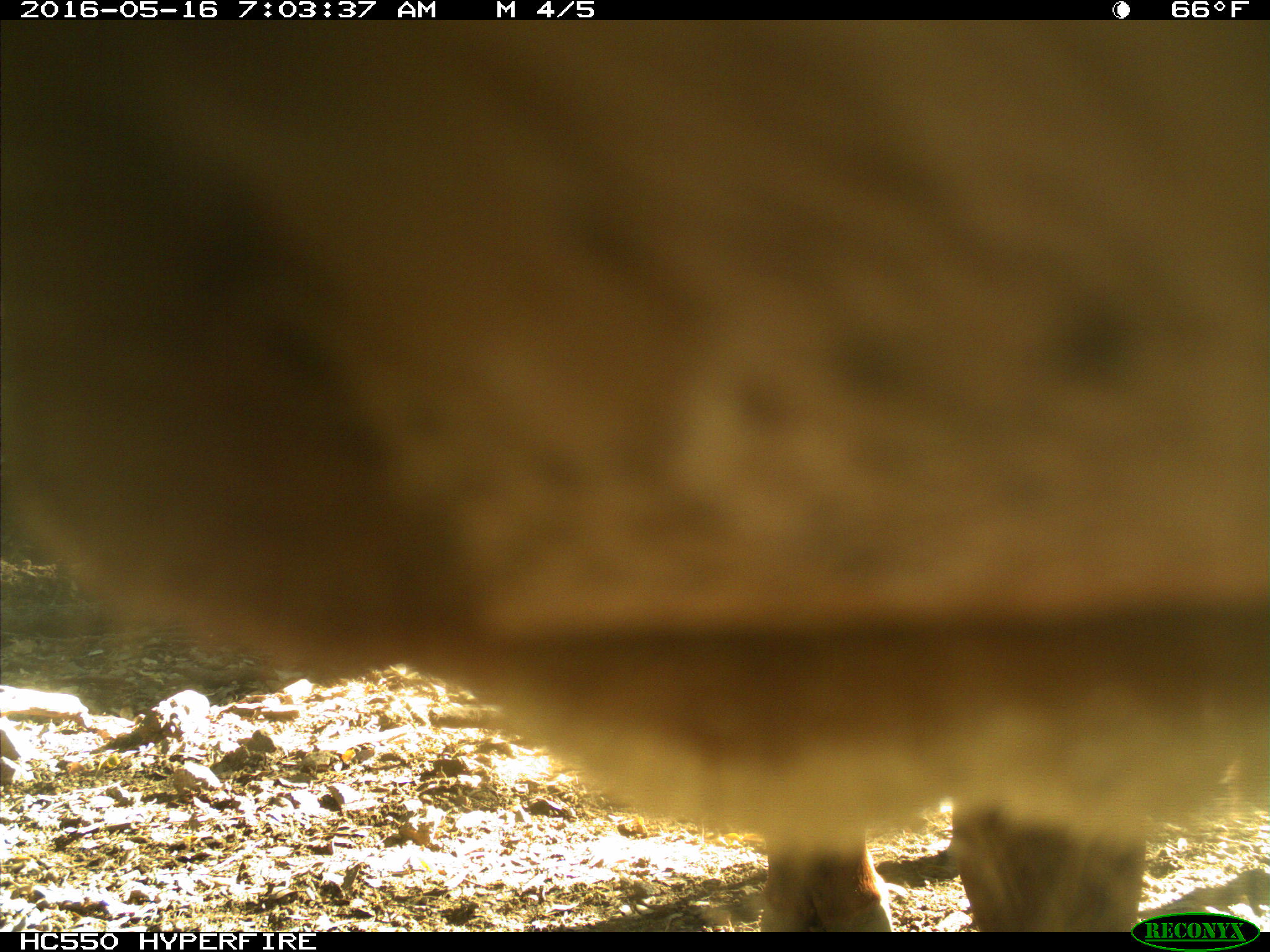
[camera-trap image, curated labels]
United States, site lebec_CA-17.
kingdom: Animalia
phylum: Chordata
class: Mammalia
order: Artiodactyla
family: Bovidae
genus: Bos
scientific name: Bos taurus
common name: domestic cow